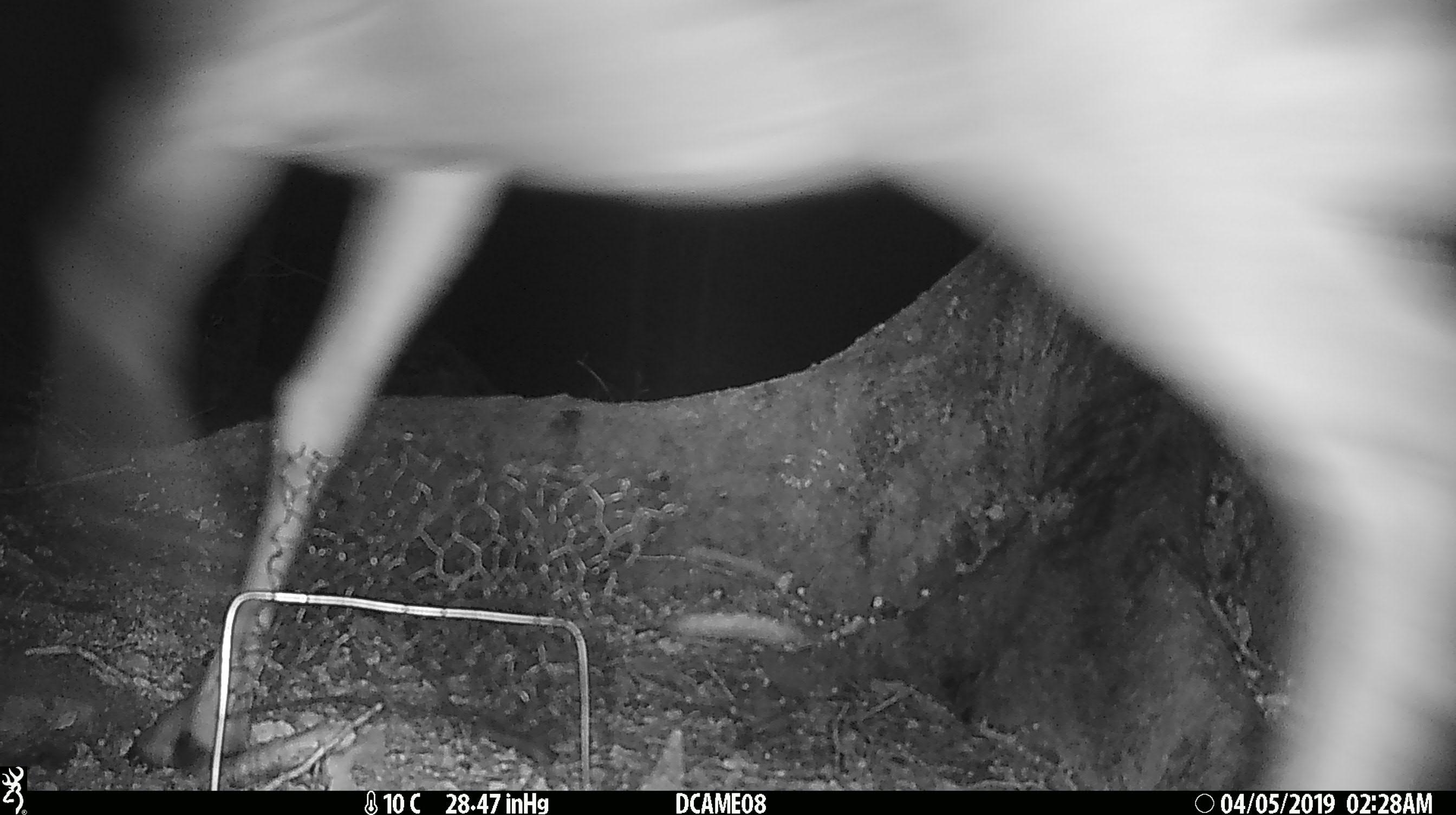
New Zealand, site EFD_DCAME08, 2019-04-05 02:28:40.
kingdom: Animalia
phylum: Chordata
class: Mammalia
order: Artiodactyla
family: Cervidae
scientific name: Cervidae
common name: deer